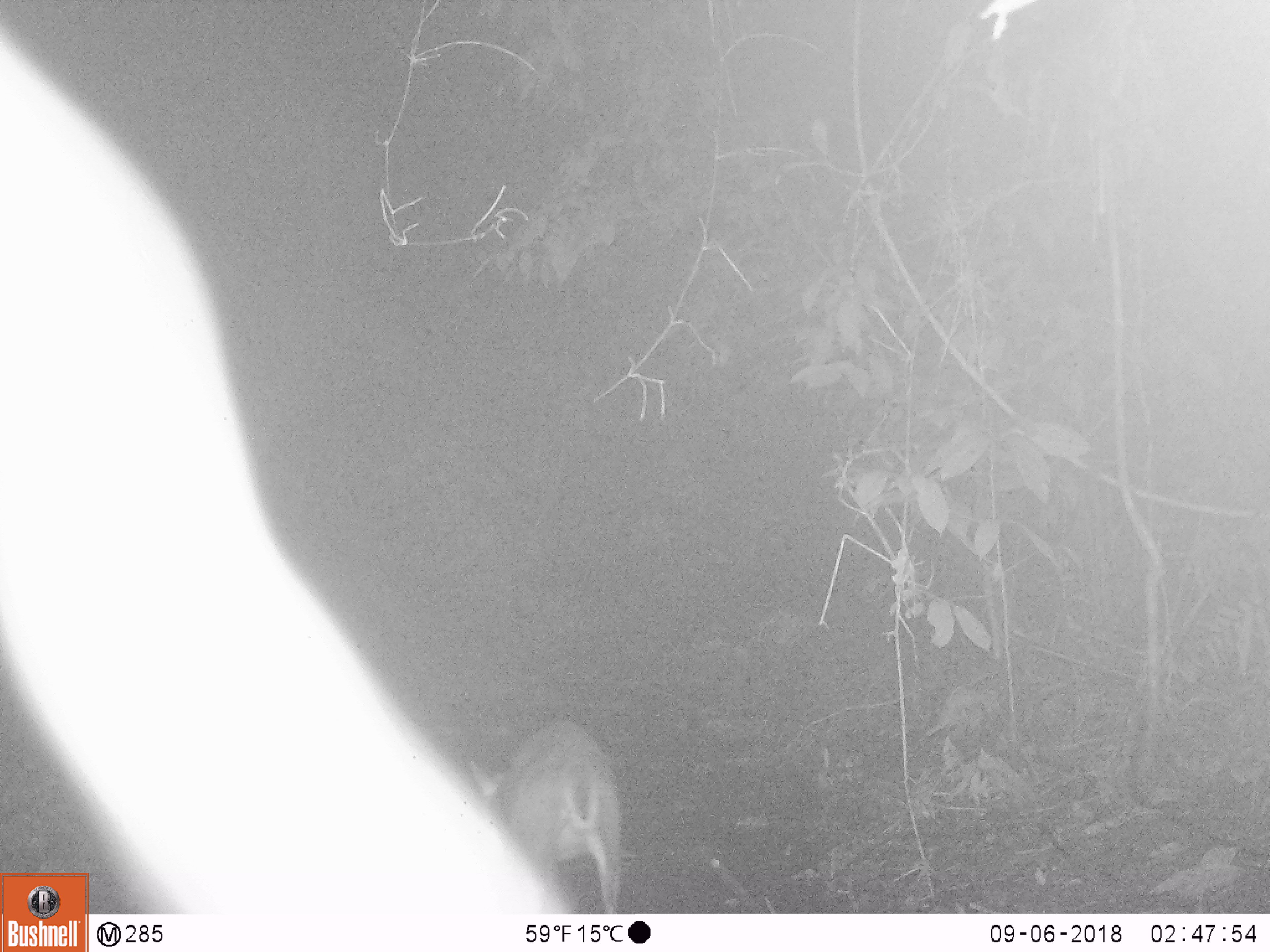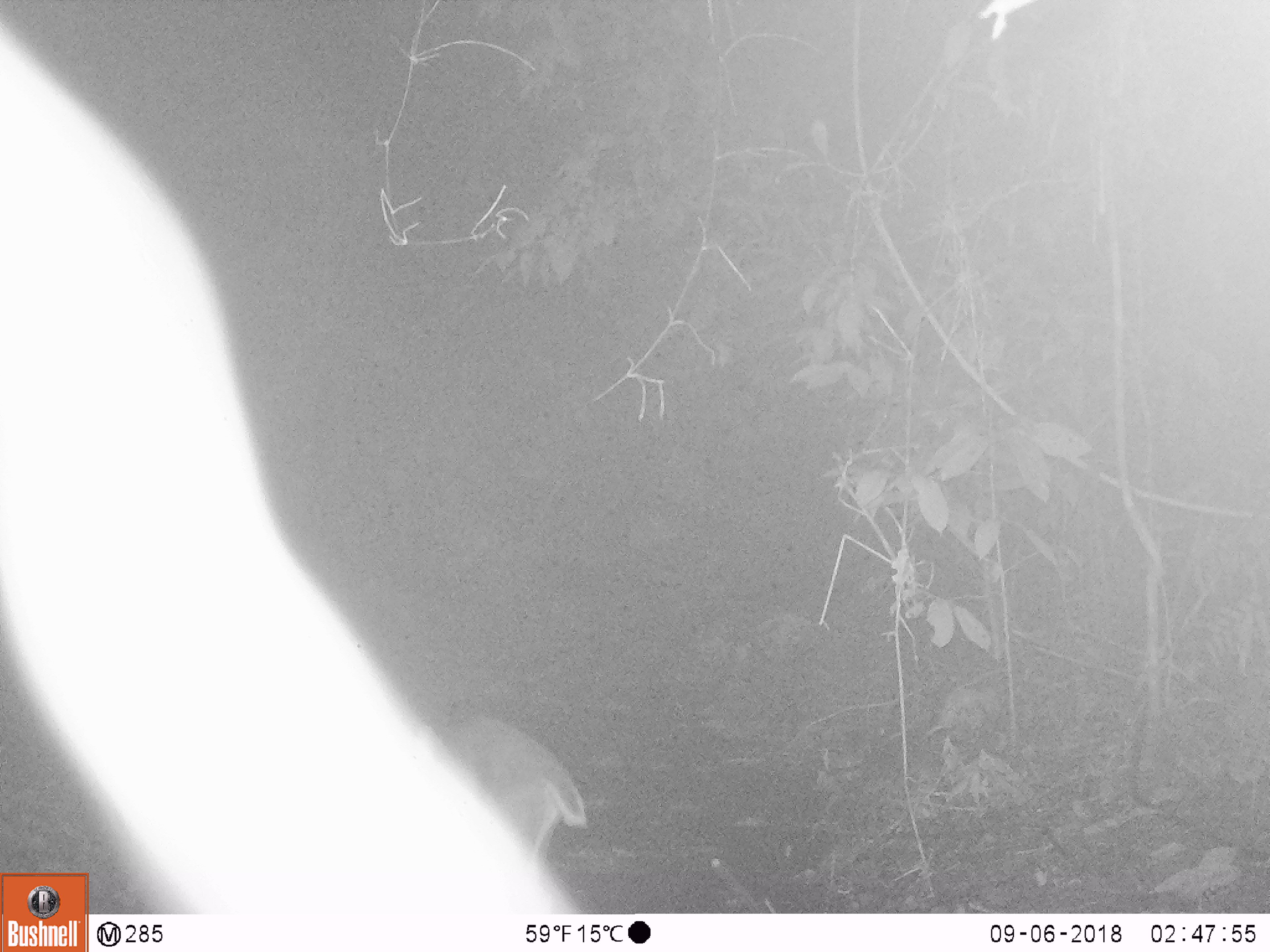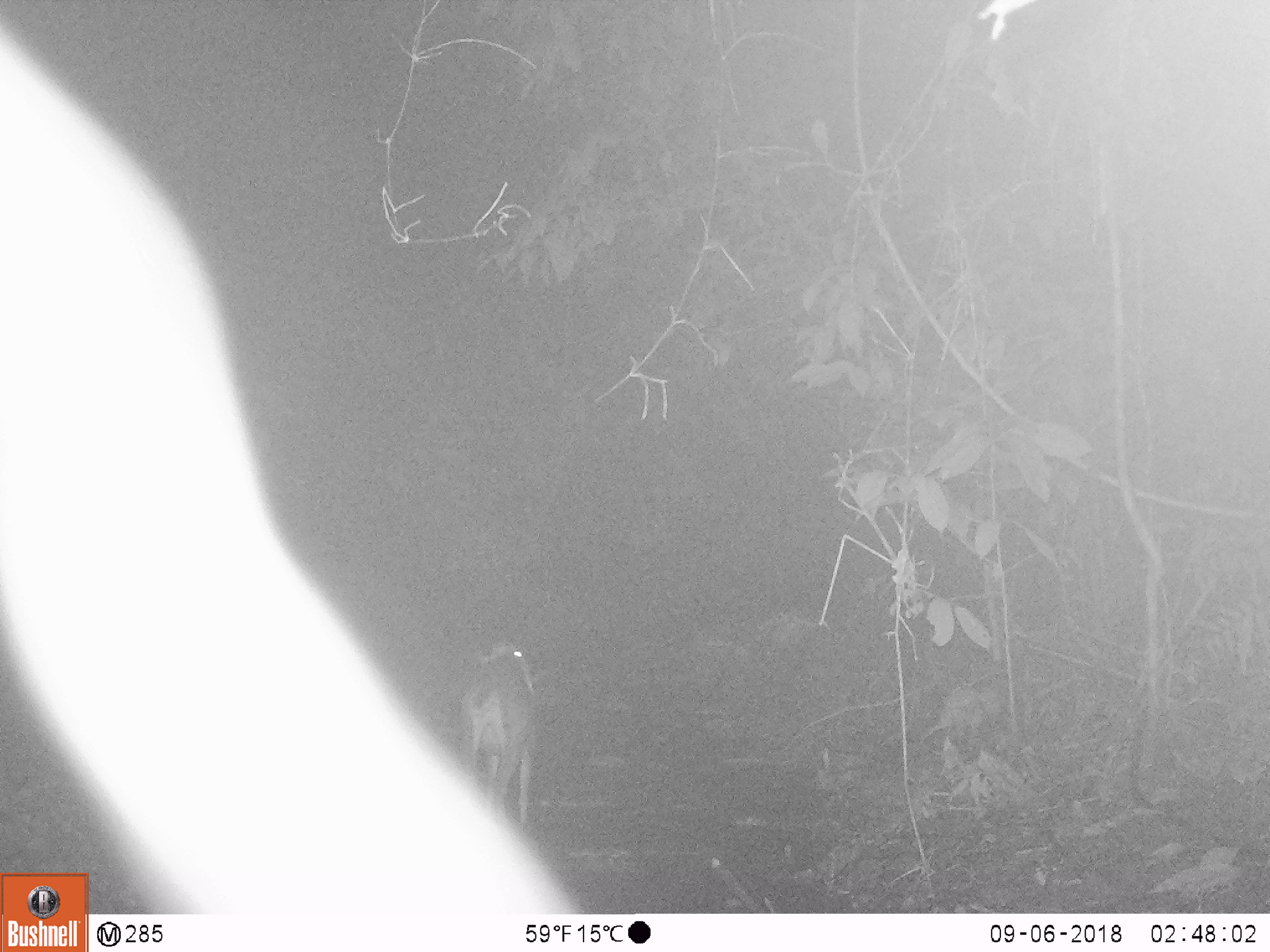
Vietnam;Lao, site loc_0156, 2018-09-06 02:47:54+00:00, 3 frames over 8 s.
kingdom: Animalia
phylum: Chordata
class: Mammalia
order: Artiodactyla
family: Cervidae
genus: Muntiacus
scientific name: Muntiacus rooseveltorum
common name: roosevelt's muntjac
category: roosevelts muntjac group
Roosevelts muntjac group (roosevelt's muntjac) (Muntiacus rooseveltorum). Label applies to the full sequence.